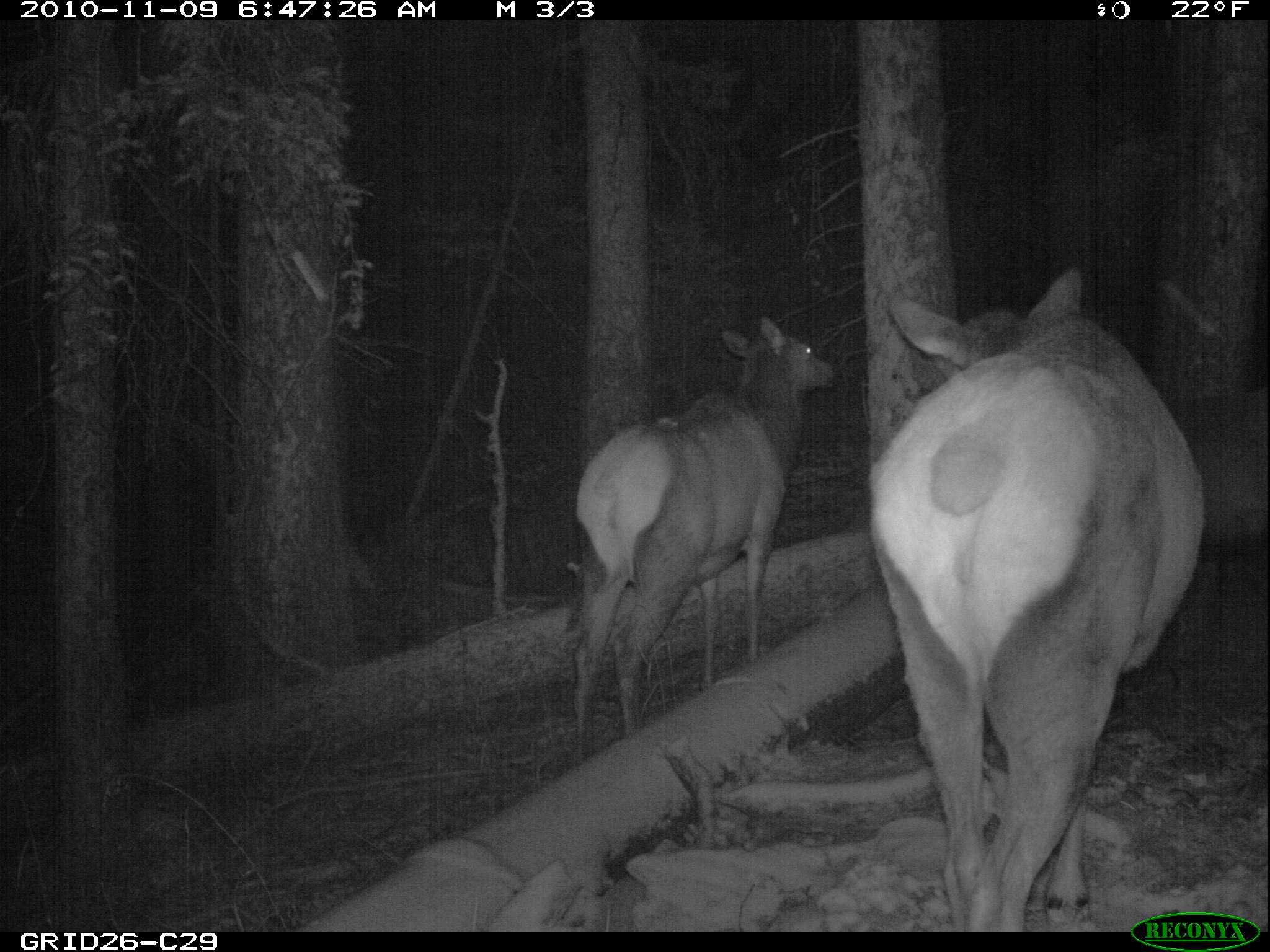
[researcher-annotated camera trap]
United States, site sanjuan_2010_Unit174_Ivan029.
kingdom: Animalia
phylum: Chordata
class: Mammalia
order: Artiodactyla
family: Cervidae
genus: Cervus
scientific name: Cervus elaphus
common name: red deer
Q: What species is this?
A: Cervus elaphus (red deer).